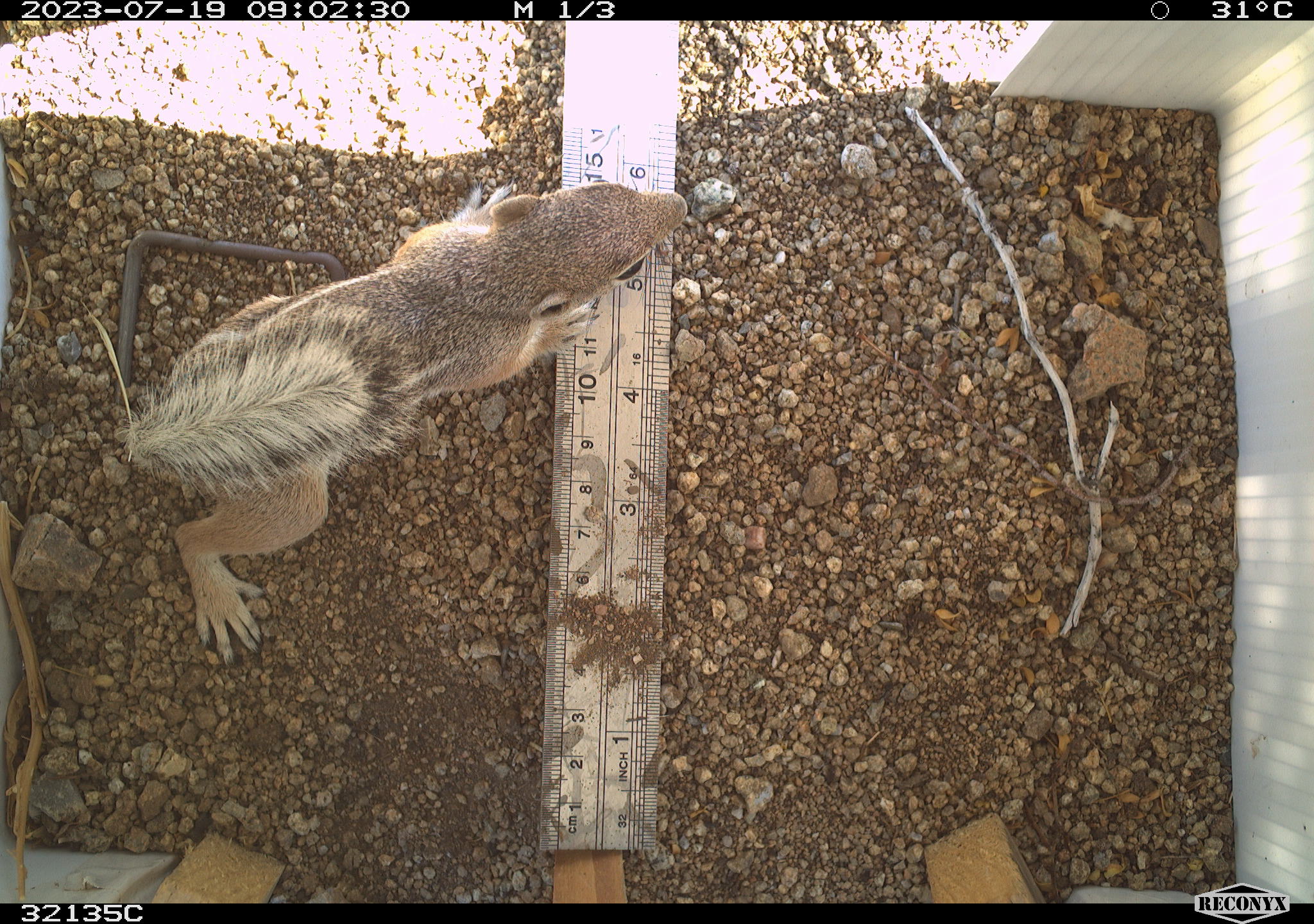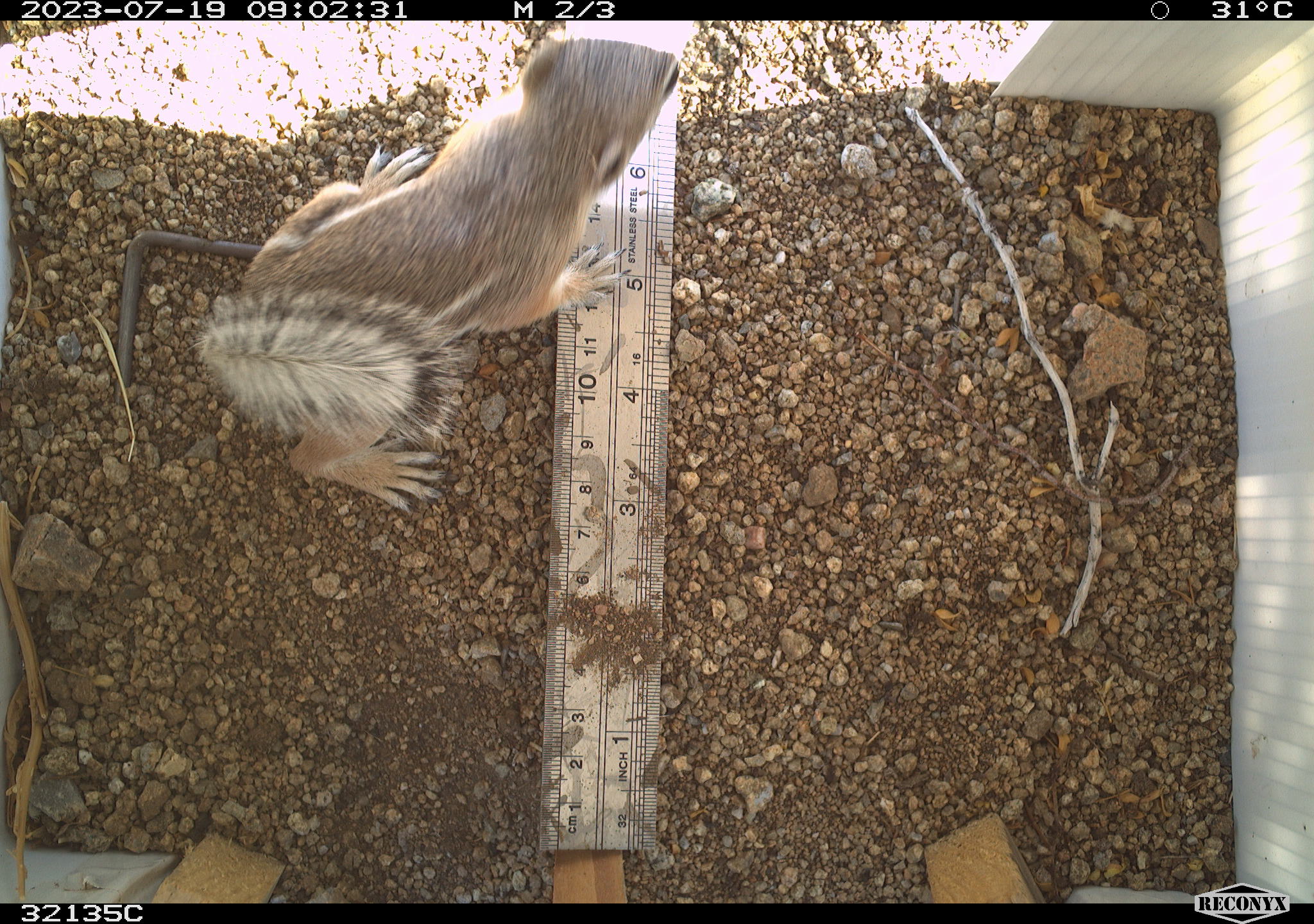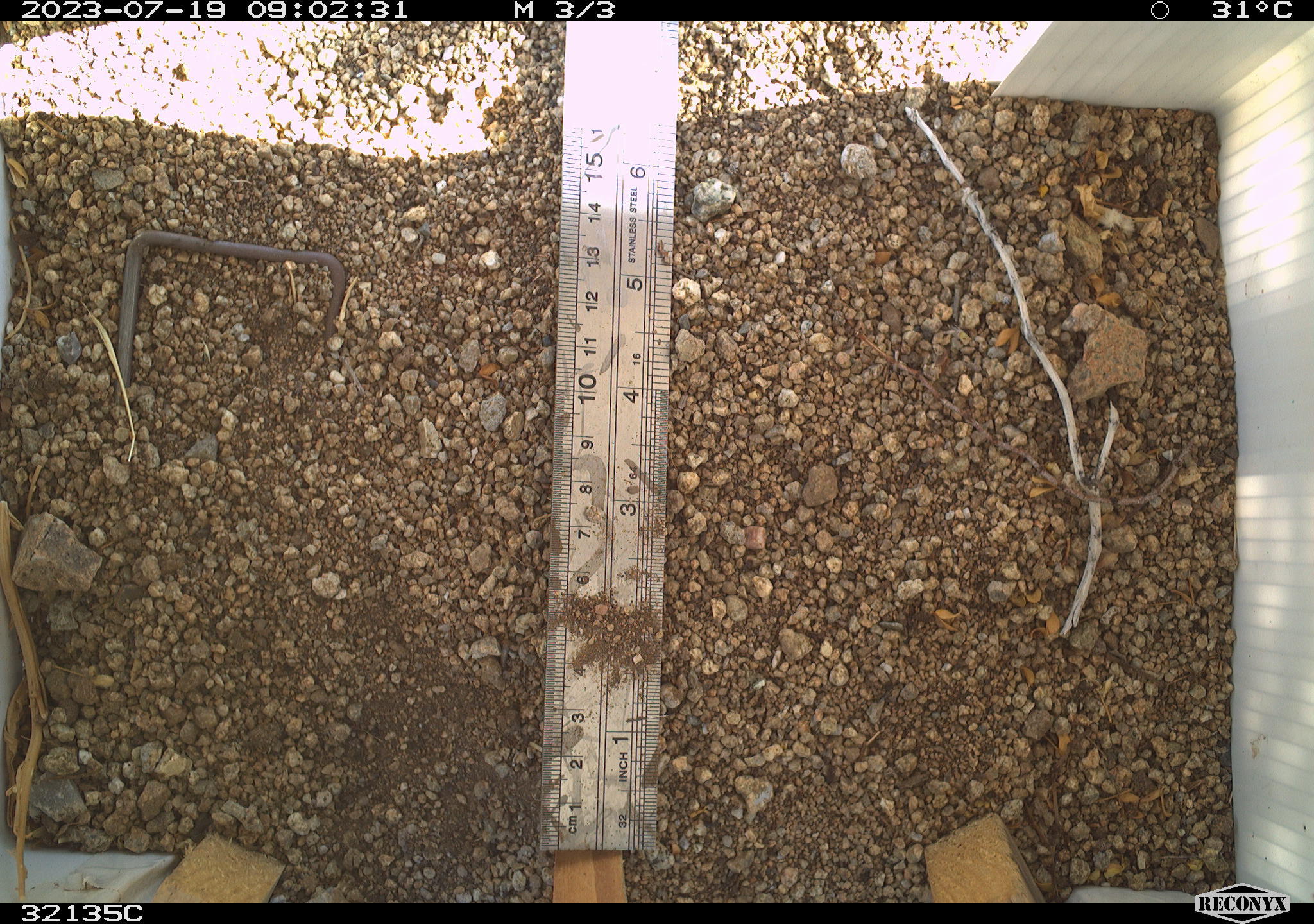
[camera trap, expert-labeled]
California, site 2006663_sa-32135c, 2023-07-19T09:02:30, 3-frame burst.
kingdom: Animalia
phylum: Chordata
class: Mammalia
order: Rodentia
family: Sciuridae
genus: Ammospermophilus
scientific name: Ammospermophilus leucurus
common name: white-tailed antelope squirrel